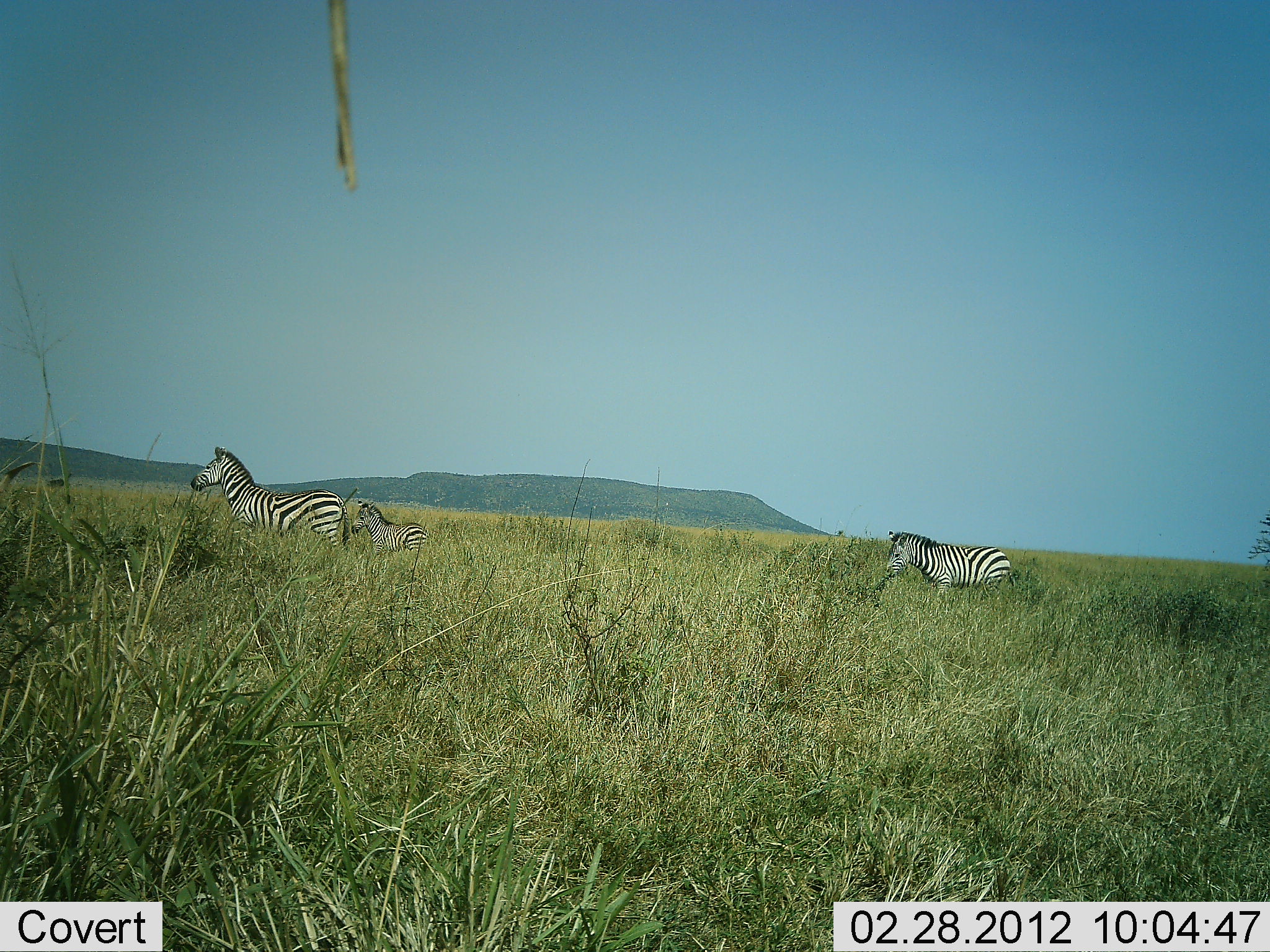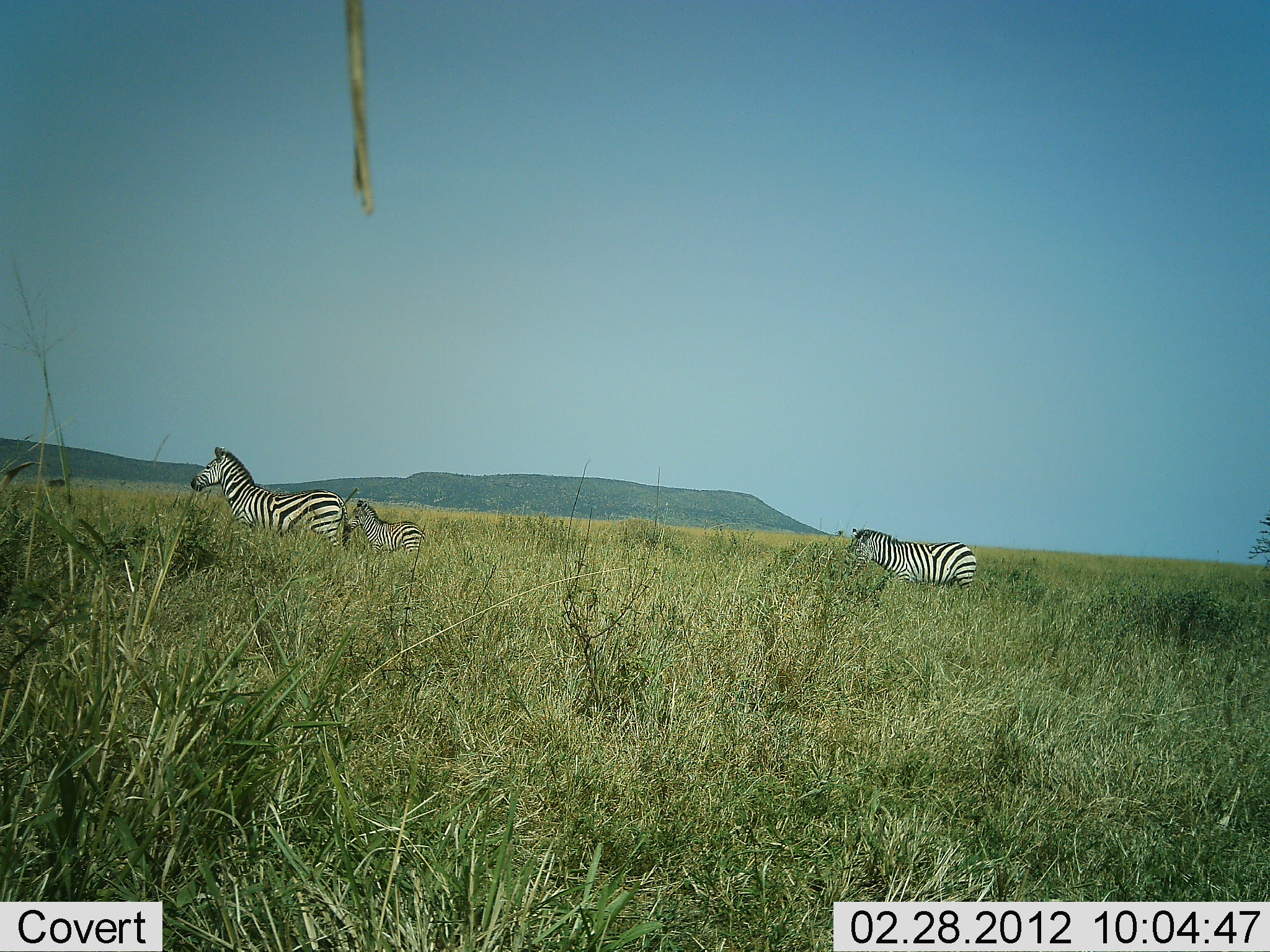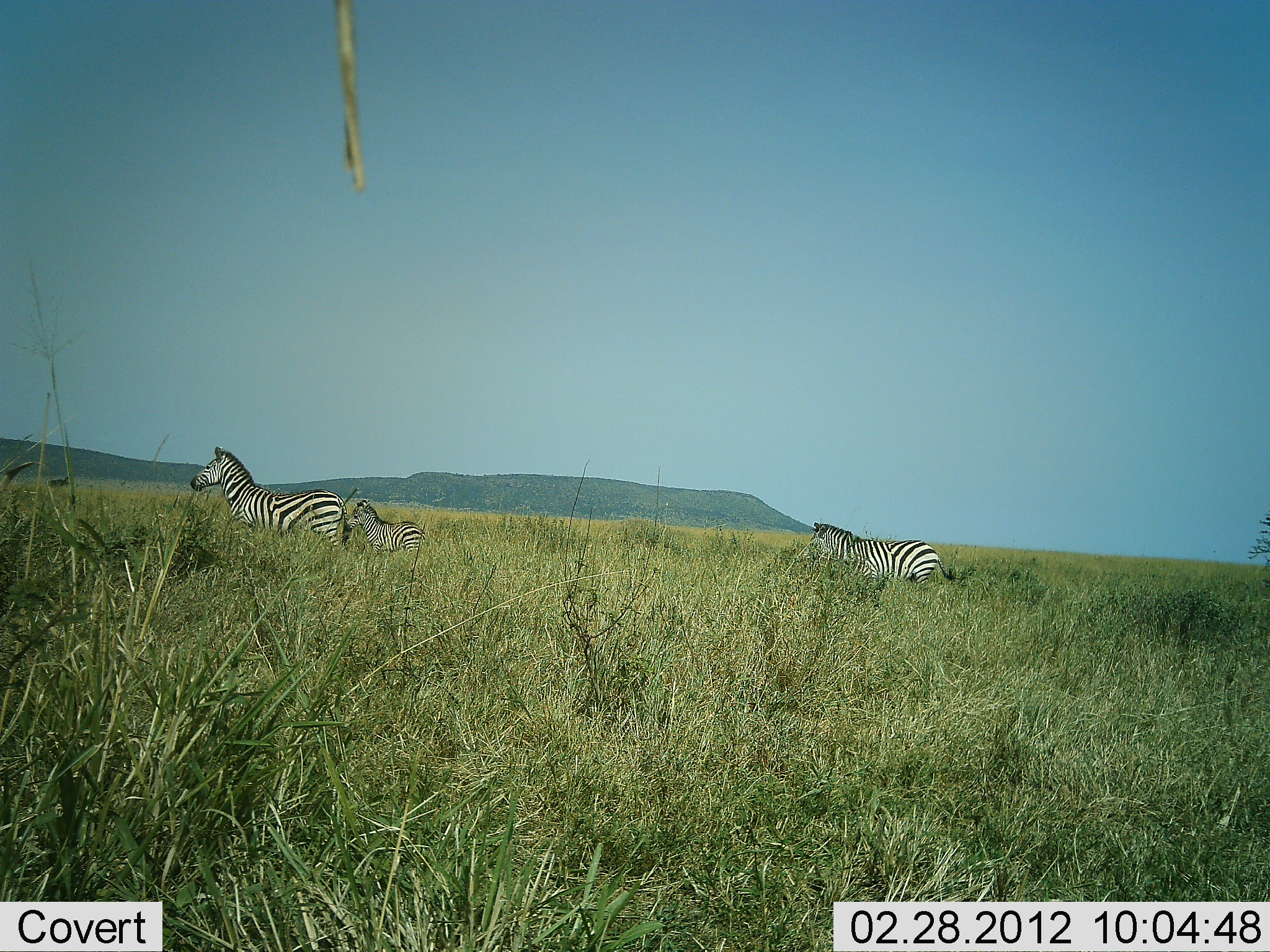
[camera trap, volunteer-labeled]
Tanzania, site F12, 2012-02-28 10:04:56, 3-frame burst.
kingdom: Animalia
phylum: Chordata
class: Mammalia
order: Perissodactyla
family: Equidae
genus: Equus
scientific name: Equus quagga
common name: plains zebra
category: zebra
Zebra (plains zebra) (Equus quagga), count 3. Behavior (volunteer vote fractions): standing 70%, resting 0%, moving 91%, interacting 0%. Young present (vote fraction): 74%. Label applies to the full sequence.